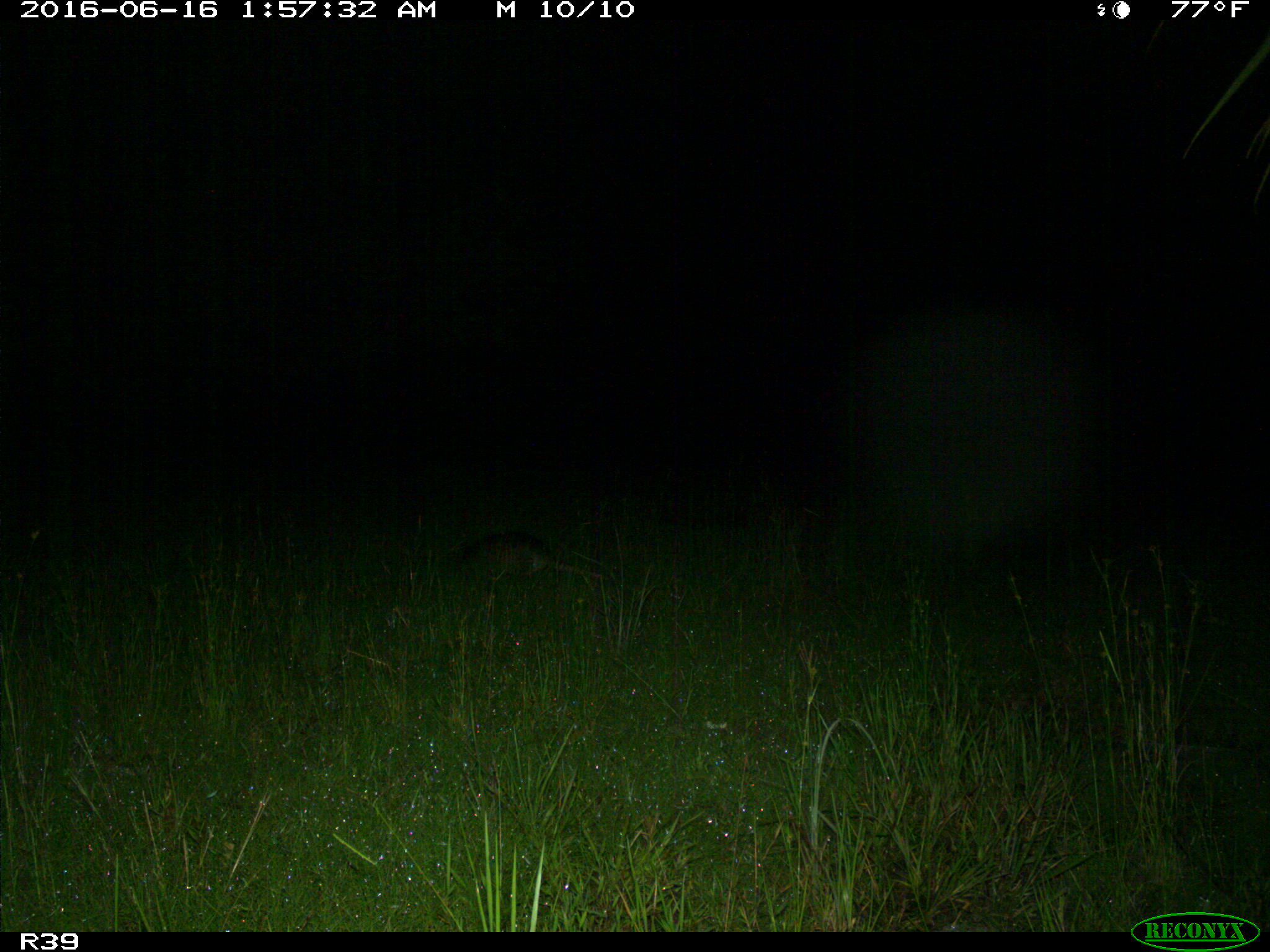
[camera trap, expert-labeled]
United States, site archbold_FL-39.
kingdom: Animalia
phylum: Chordata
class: Mammalia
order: Cingulata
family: Dasypodidae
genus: Dasypus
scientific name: Dasypus novemcinctus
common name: nine-banded armadillo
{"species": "Dasypus novemcinctus (nine-banded armadillo)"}